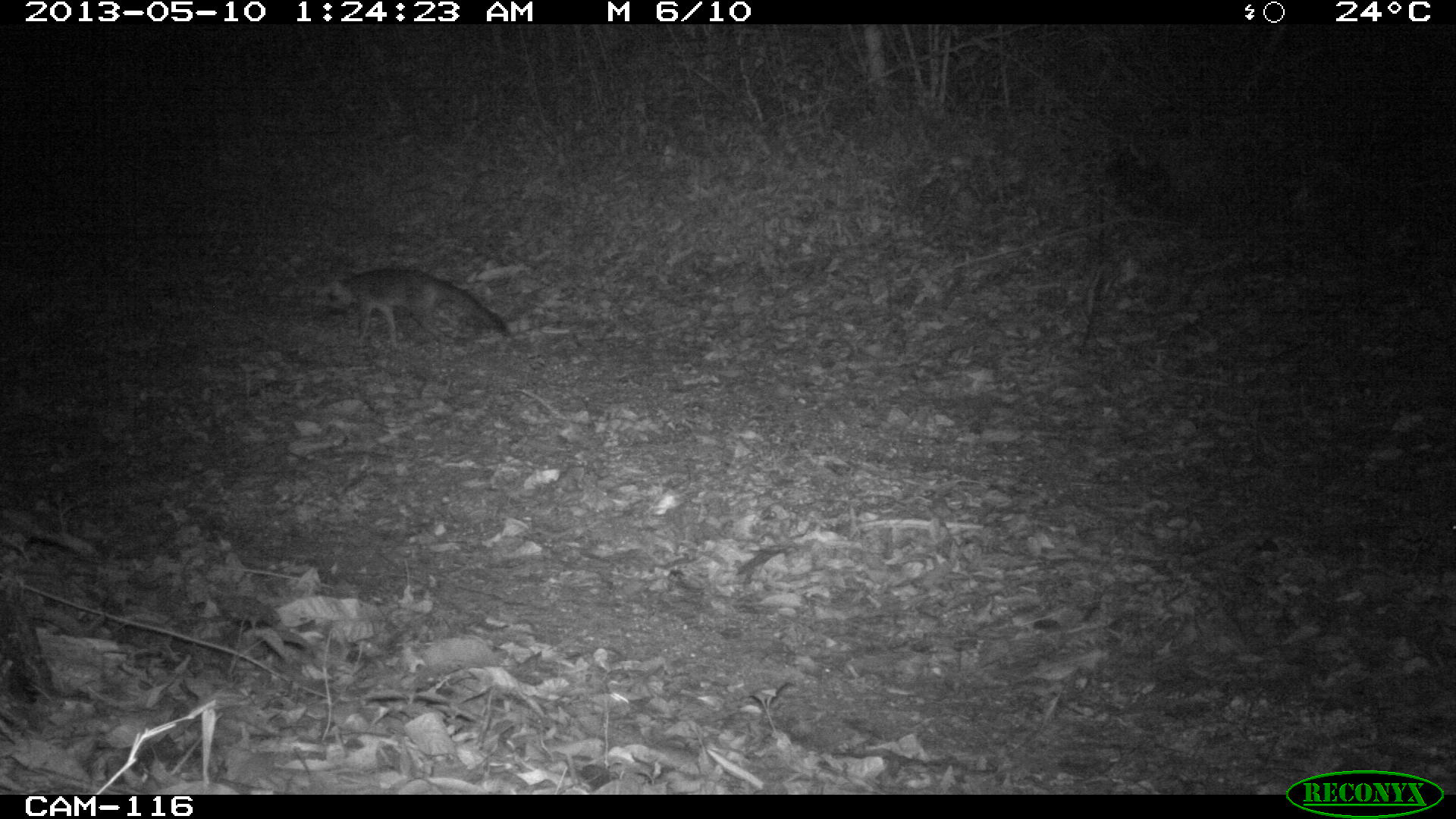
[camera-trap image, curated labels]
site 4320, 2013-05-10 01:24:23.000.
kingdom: Animalia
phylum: Chordata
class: Mammalia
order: Carnivora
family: Canidae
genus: Urocyon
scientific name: Urocyon cinereoargenteus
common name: gray fox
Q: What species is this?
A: Urocyon cinereoargenteus (gray fox).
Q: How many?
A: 1.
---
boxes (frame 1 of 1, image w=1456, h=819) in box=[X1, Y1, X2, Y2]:
urocyon cinereoargenteus: box=[305, 260, 515, 347]